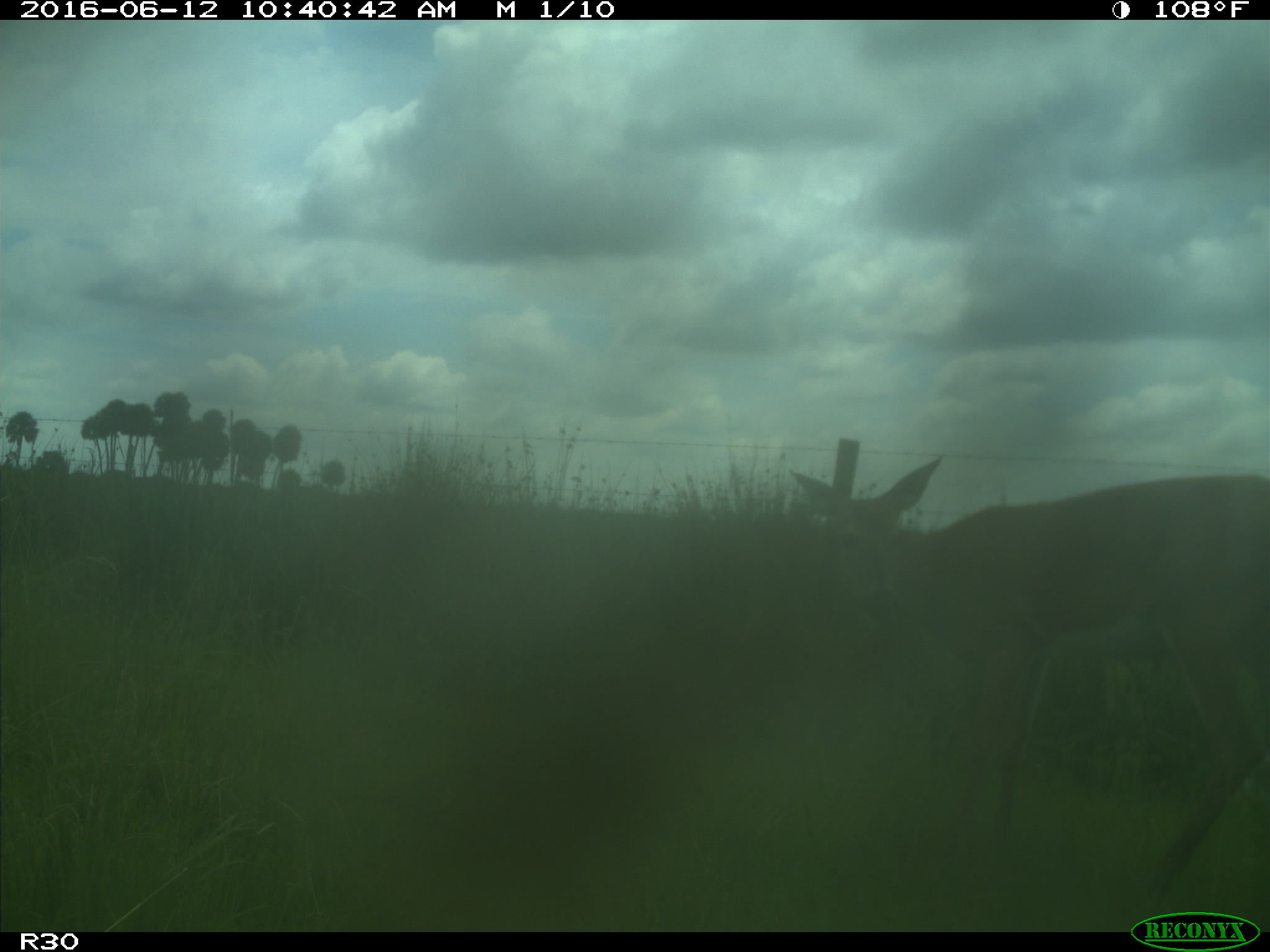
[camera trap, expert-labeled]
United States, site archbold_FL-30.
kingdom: Animalia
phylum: Chordata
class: Mammalia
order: Artiodactyla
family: Cervidae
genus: Odocoileus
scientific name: Odocoileus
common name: deer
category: unidentified deer